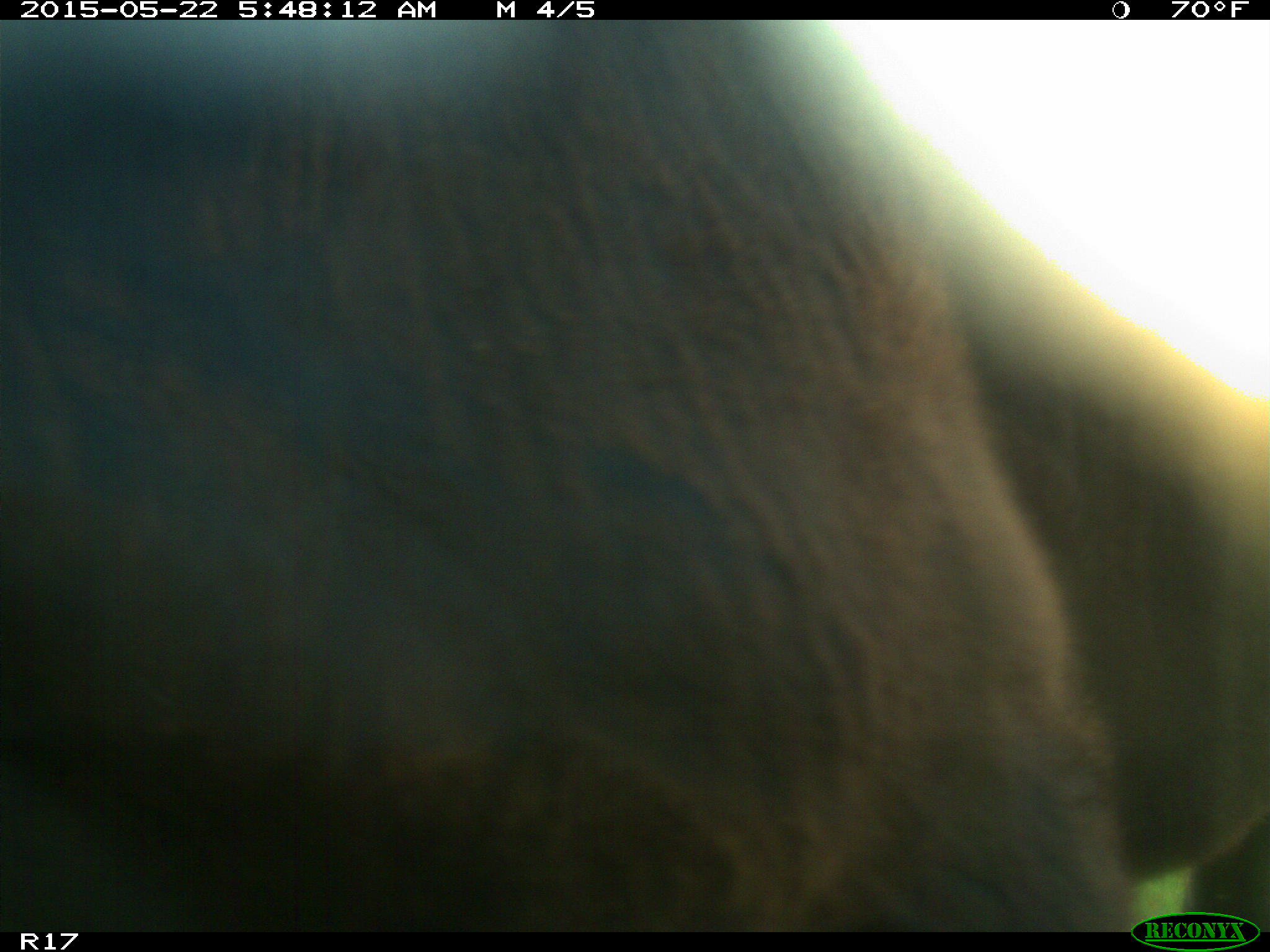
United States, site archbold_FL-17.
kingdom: Animalia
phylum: Chordata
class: Mammalia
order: Artiodactyla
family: Bovidae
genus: Bos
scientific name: Bos taurus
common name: domestic cow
Bos taurus (domestic cow).